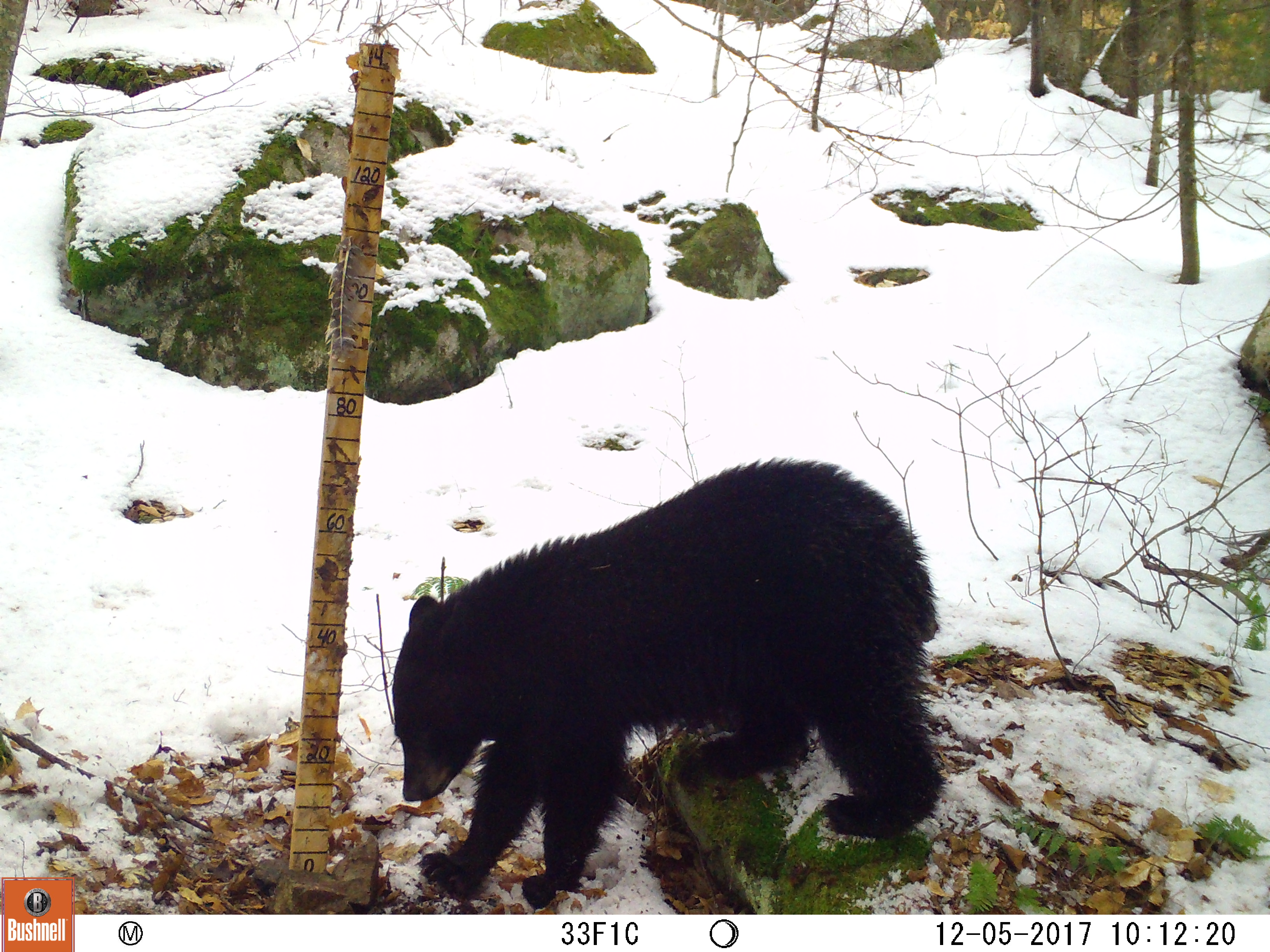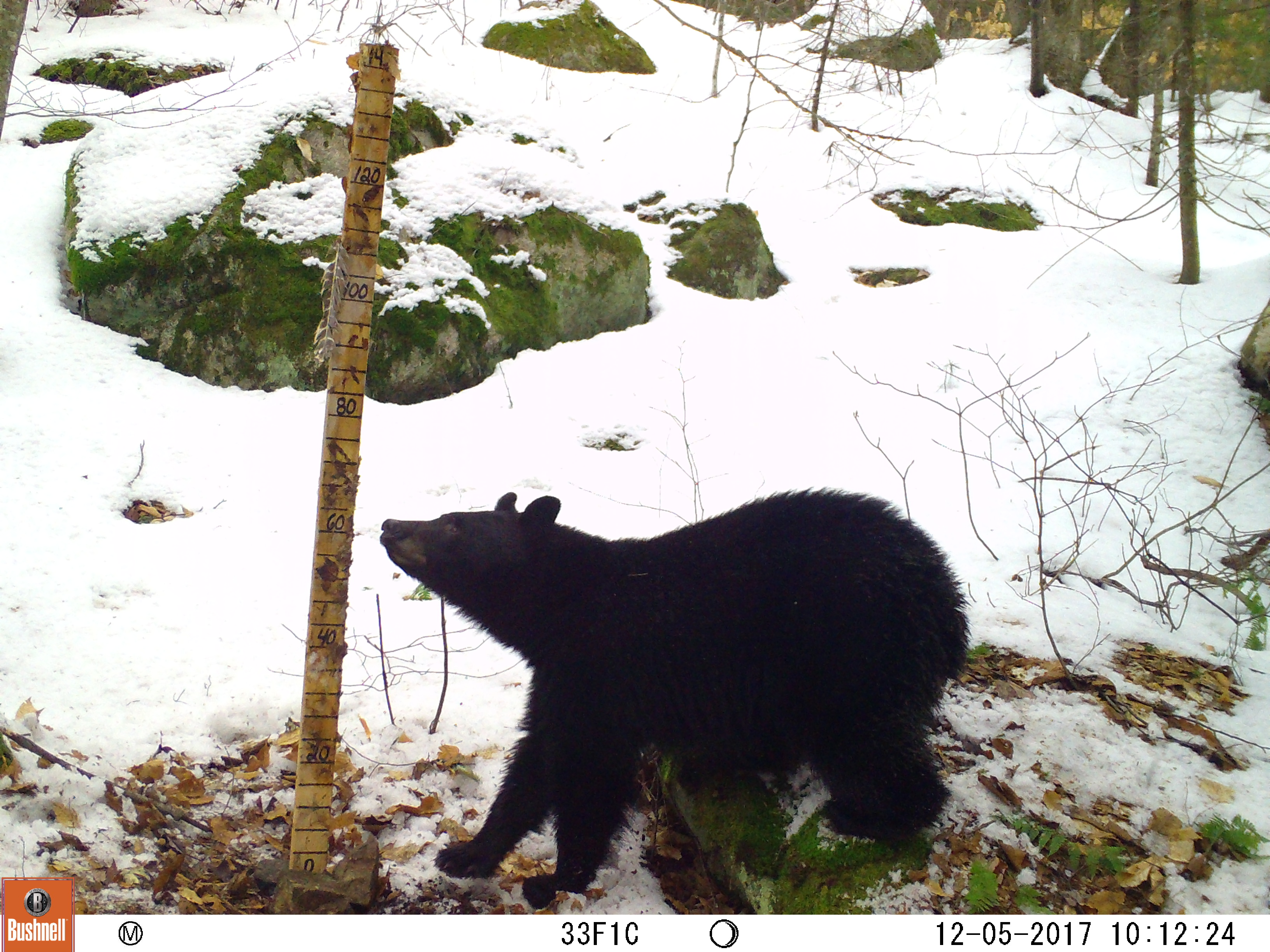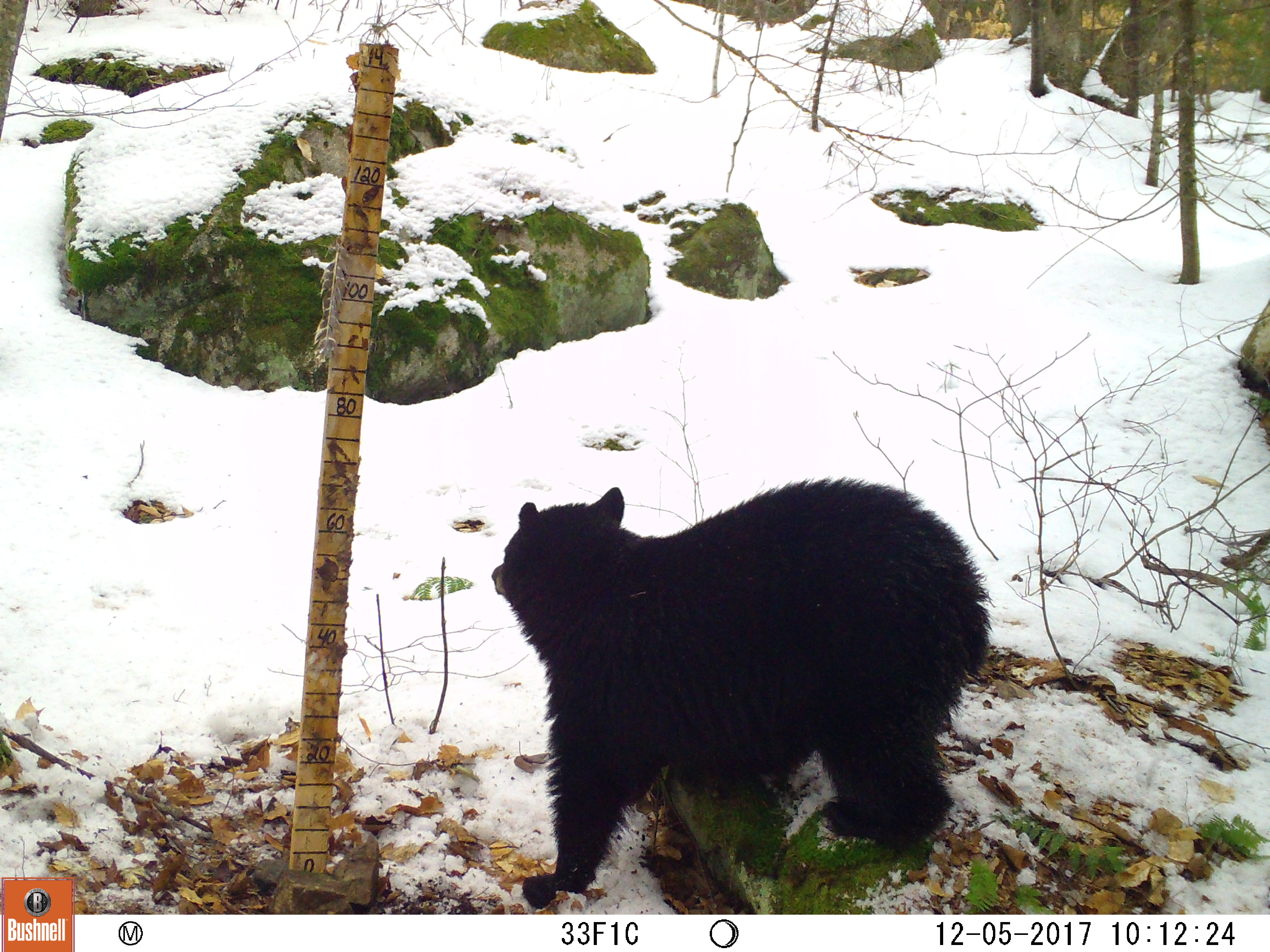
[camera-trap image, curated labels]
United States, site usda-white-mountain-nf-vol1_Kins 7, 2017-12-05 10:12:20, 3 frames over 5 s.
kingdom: Animalia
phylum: Chordata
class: Mammalia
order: Carnivora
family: Ursidae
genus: Ursus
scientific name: Ursus americanus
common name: black bear